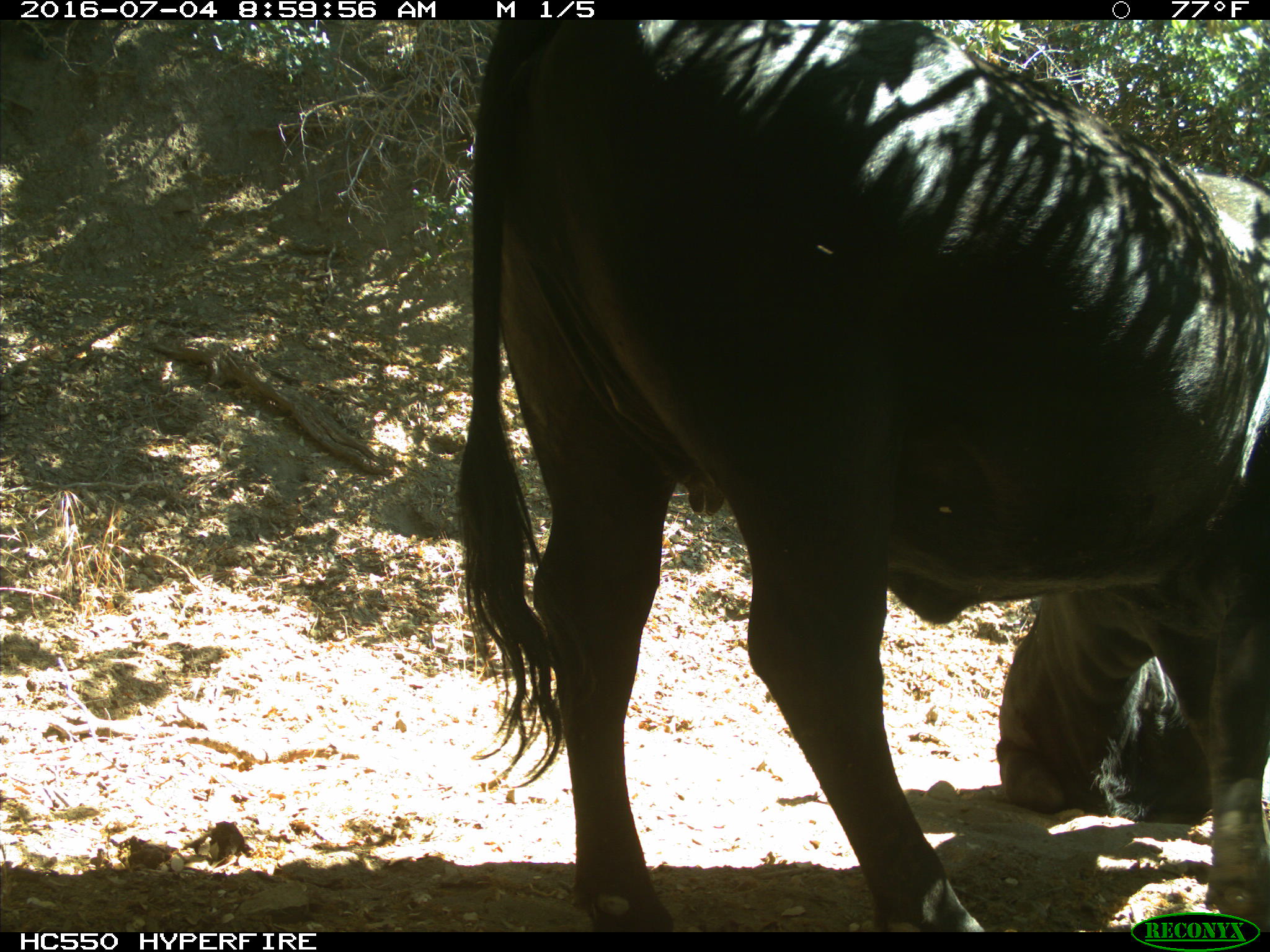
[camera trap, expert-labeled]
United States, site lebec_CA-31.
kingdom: Animalia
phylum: Chordata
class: Mammalia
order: Artiodactyla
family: Bovidae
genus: Bos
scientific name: Bos taurus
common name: domestic cow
Bos taurus (domestic cow).